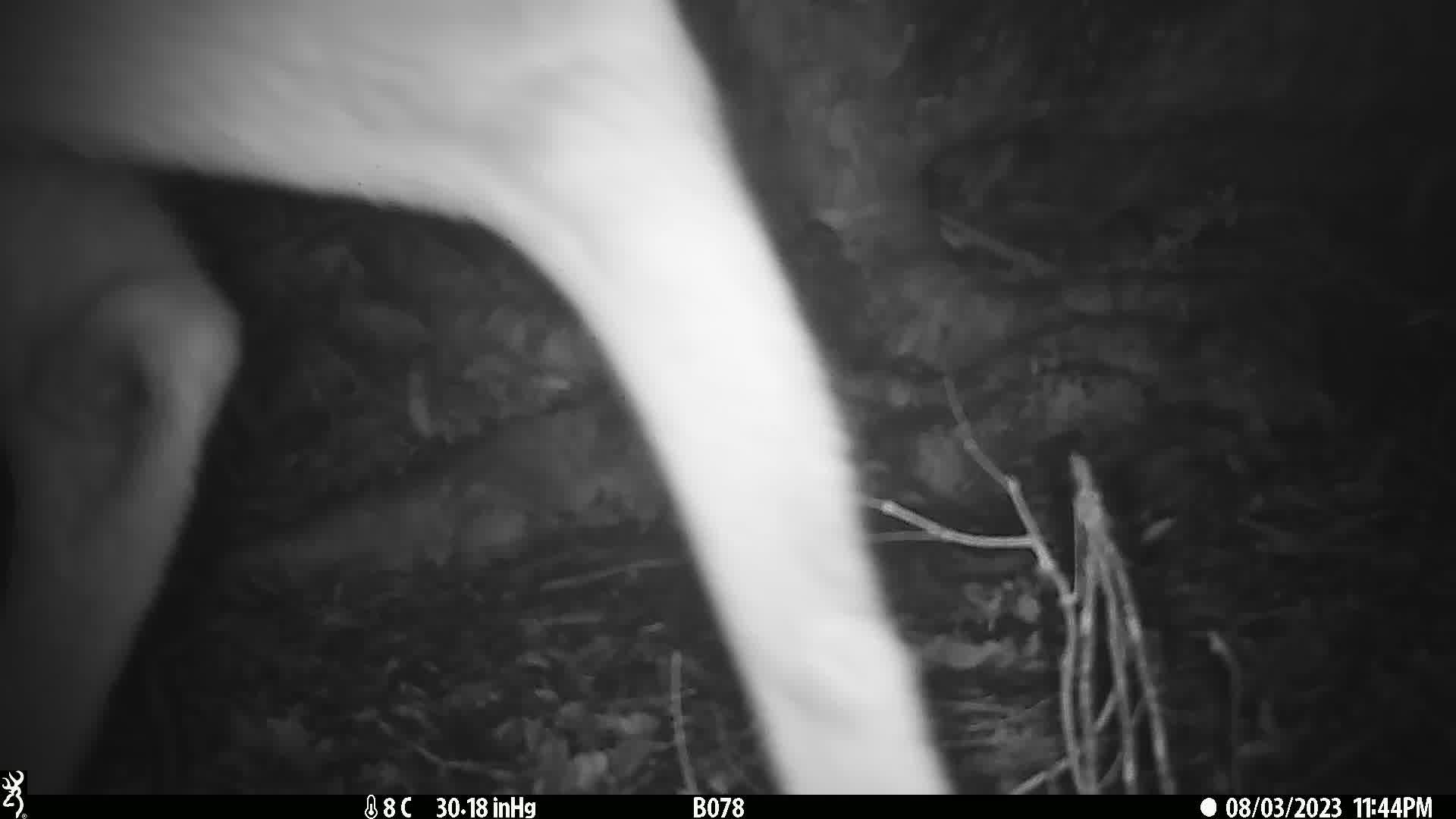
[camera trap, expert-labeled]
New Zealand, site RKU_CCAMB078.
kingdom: Animalia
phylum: Chordata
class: Mammalia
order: Artiodactyla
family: Cervidae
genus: Odocoileus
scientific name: Odocoileus virginianus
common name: white-tailed deer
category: white tailed deer